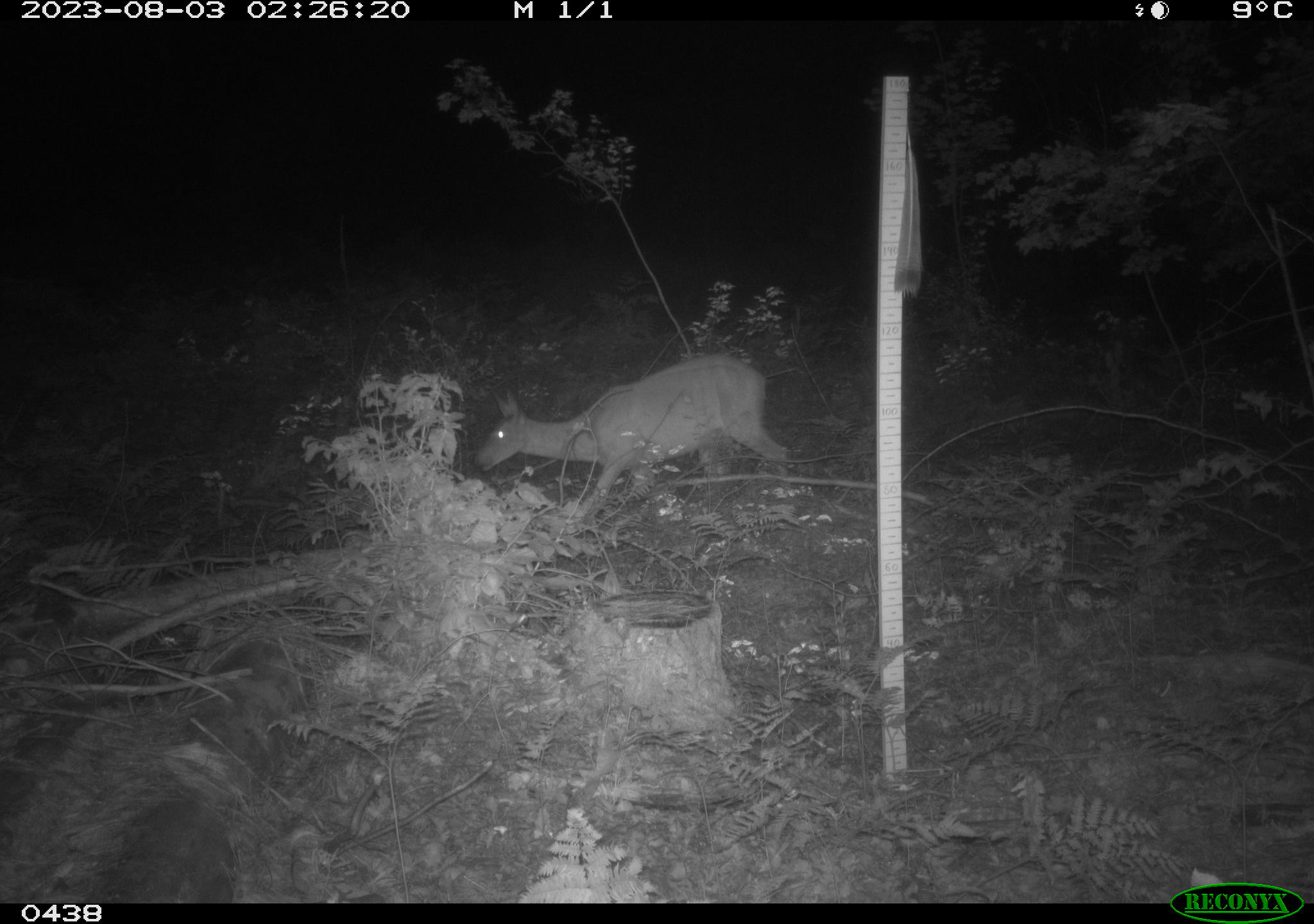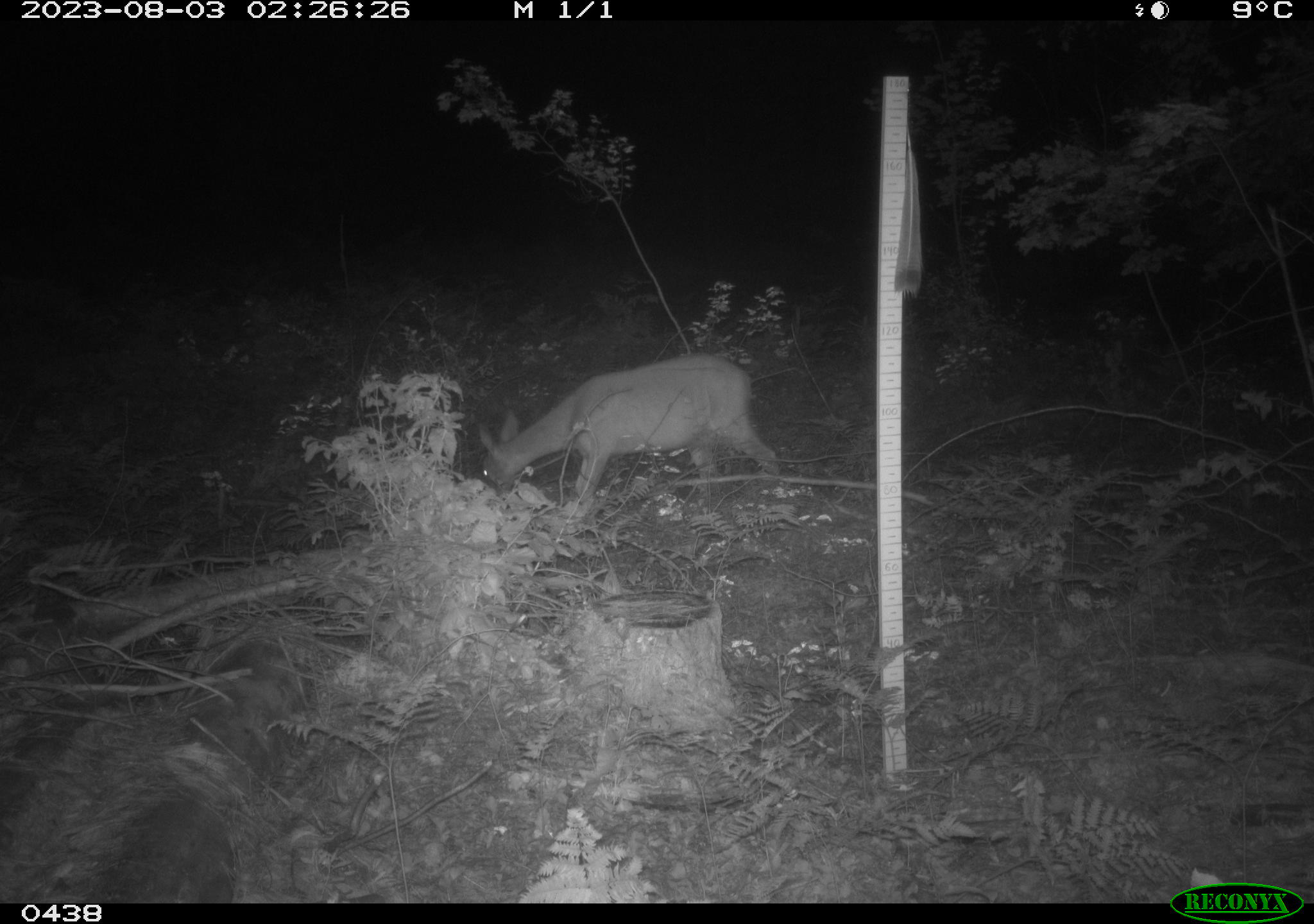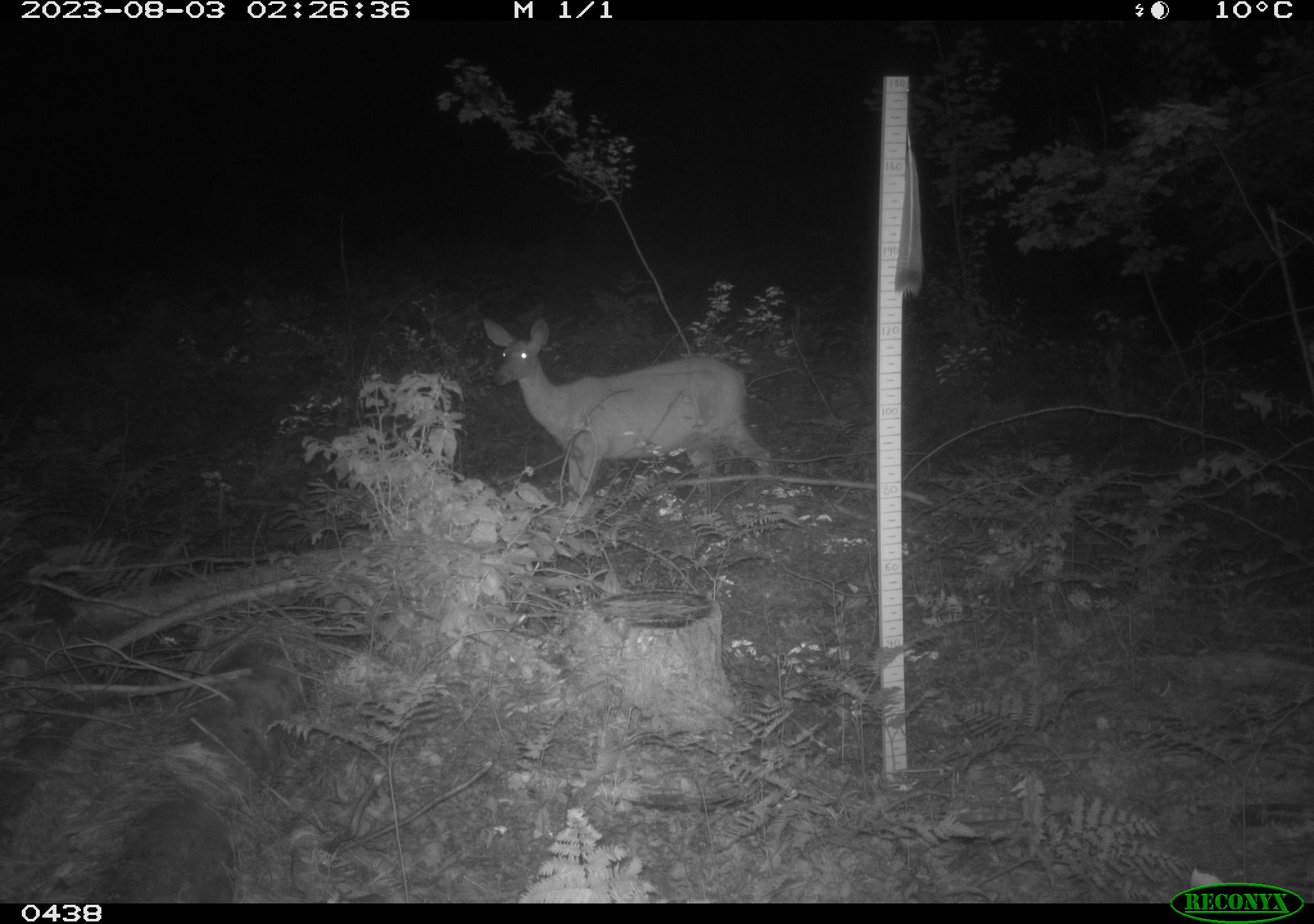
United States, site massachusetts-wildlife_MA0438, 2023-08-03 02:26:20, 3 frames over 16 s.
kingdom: Animalia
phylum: Chordata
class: Mammalia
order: Artiodactyla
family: Cervidae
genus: Odocoileus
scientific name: Odocoileus virginianus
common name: white-tailed deer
White-tailed deer (Odocoileus virginianus).